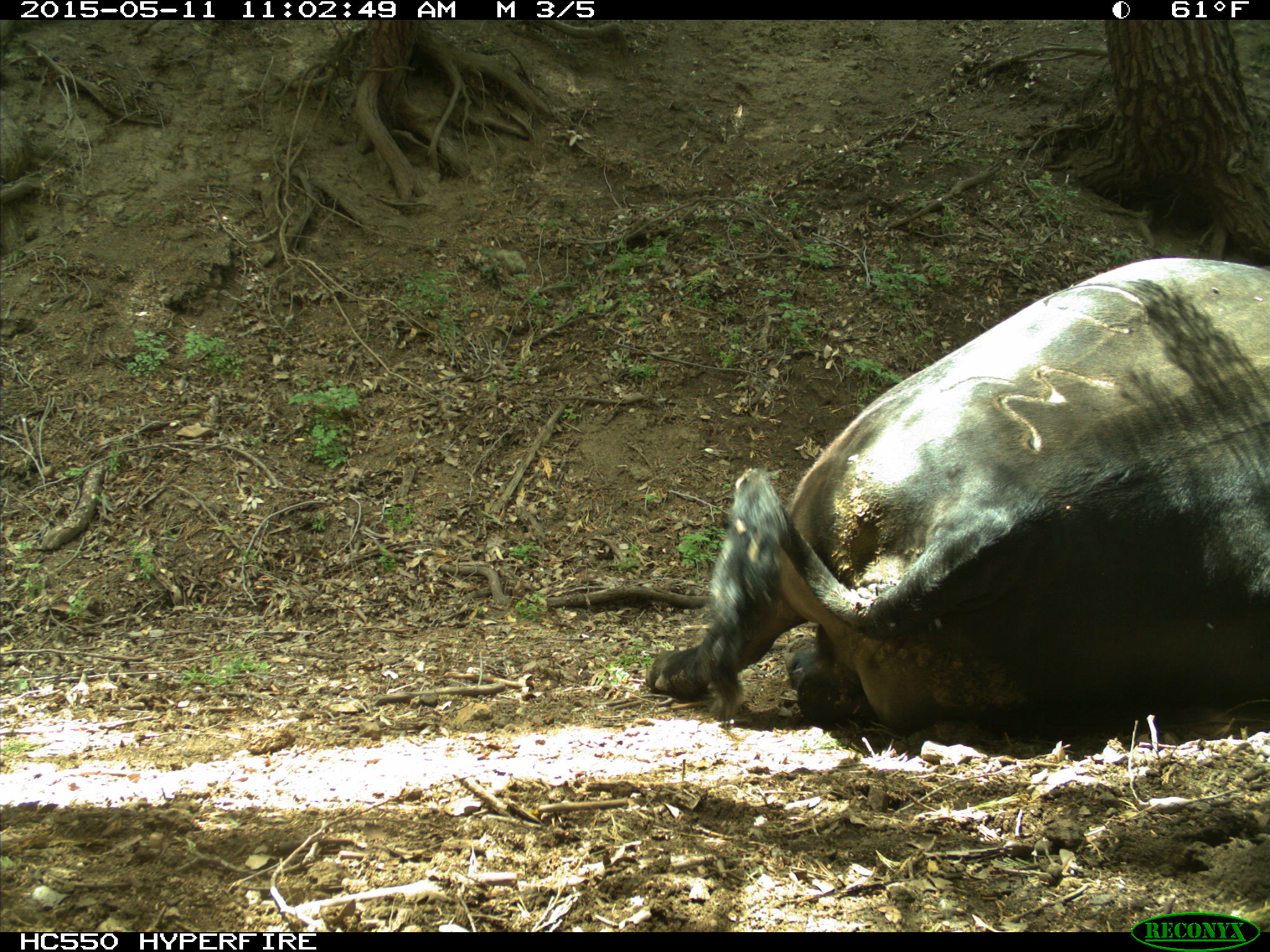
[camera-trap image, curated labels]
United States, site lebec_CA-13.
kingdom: Animalia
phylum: Chordata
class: Mammalia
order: Artiodactyla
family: Bovidae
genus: Bos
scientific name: Bos taurus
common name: domestic cow